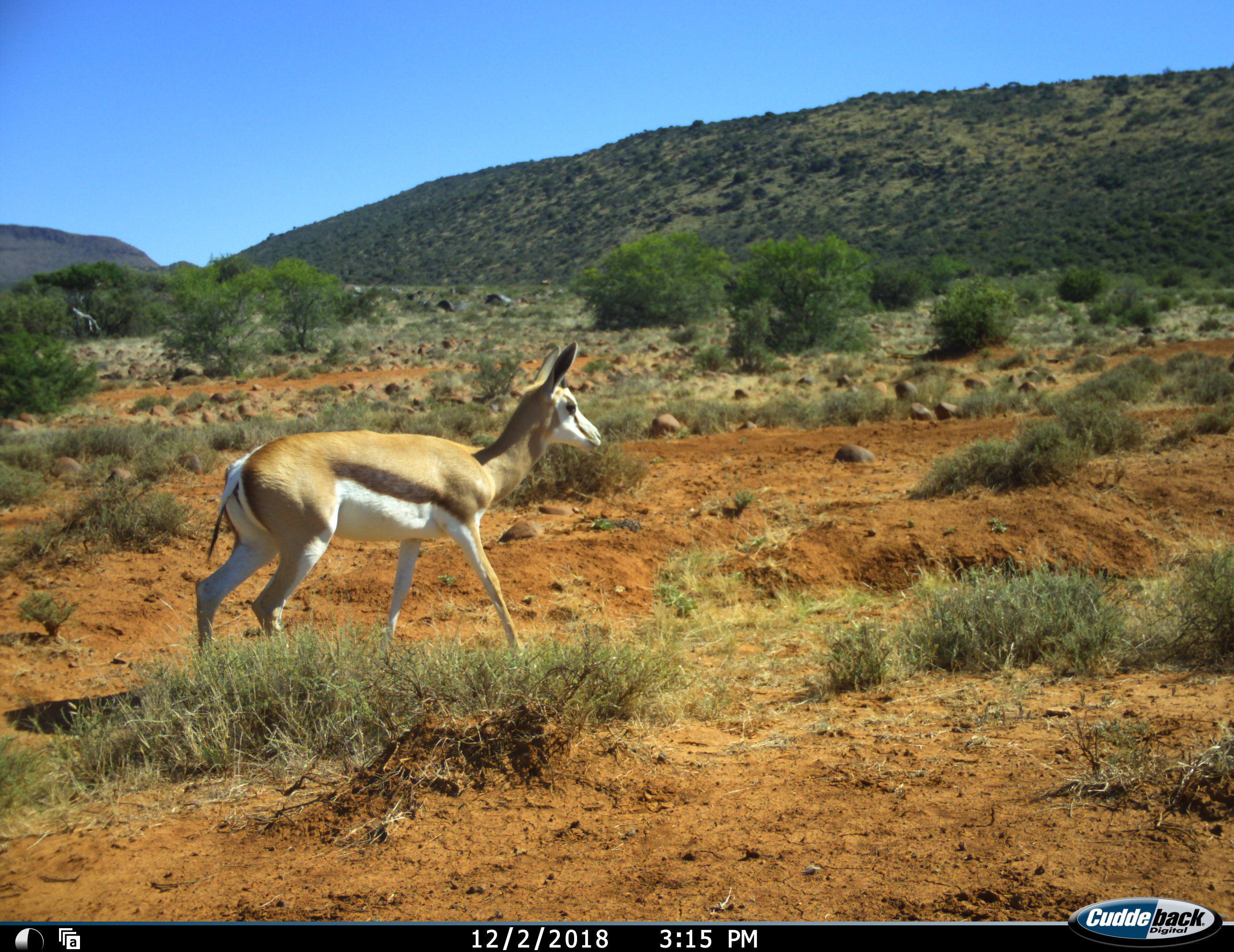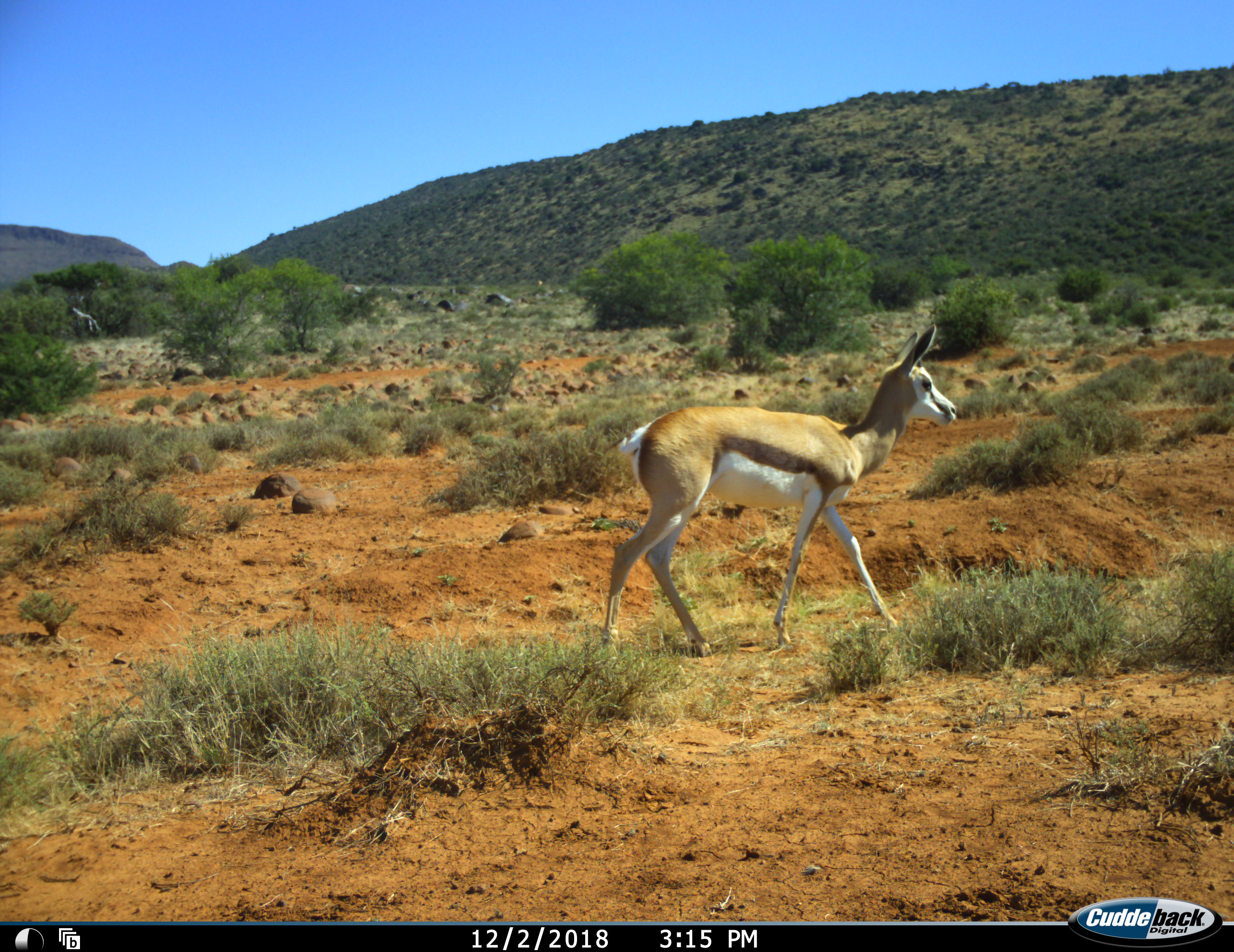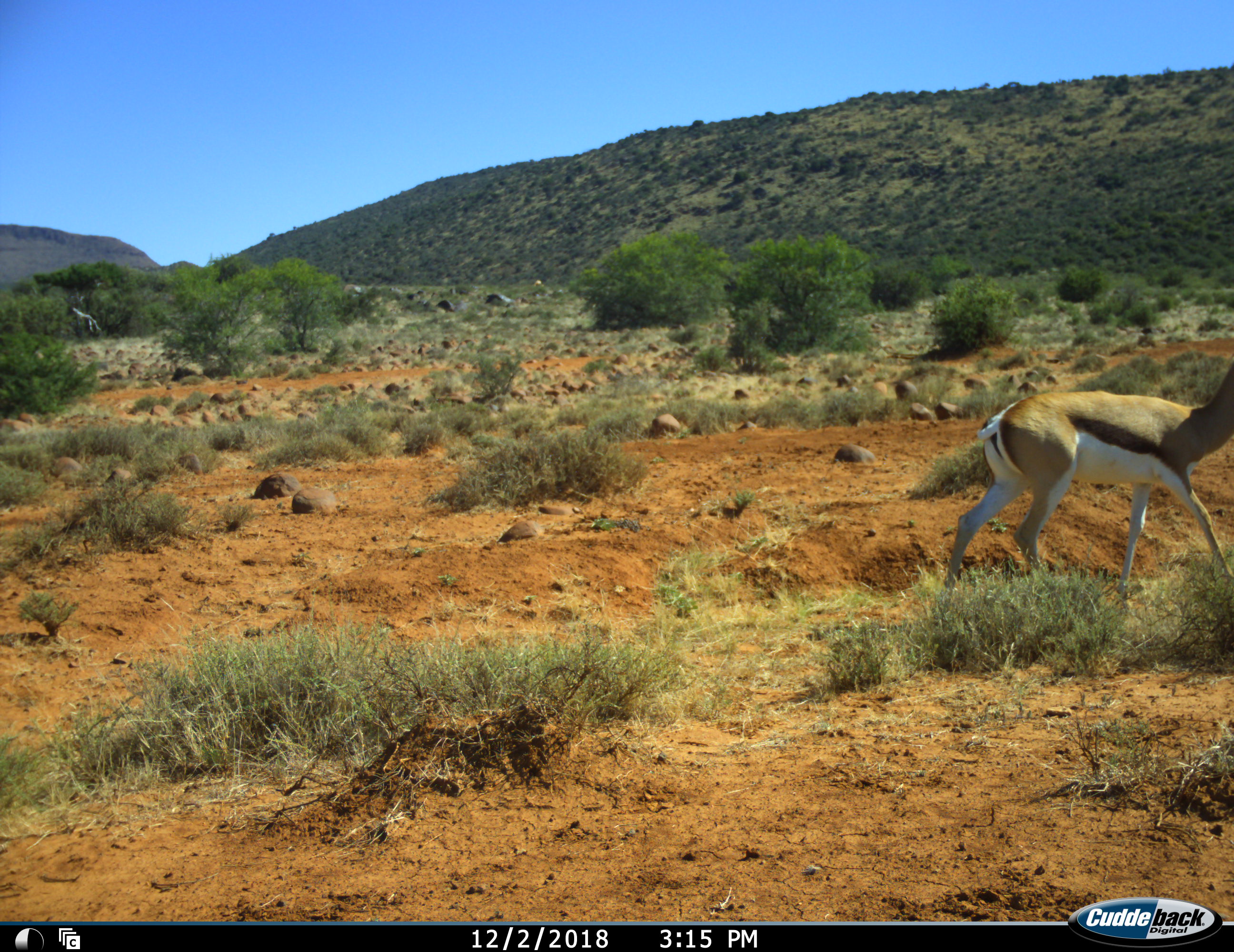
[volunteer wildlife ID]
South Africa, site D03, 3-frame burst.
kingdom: Animalia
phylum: Chordata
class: Mammalia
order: Artiodactyla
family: Bovidae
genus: Antidorcas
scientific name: Antidorcas marsupialis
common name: springbok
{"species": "springbok (Antidorcas marsupialis)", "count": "1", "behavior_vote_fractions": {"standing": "0%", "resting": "0%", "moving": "100%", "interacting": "0%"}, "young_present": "0%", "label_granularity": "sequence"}